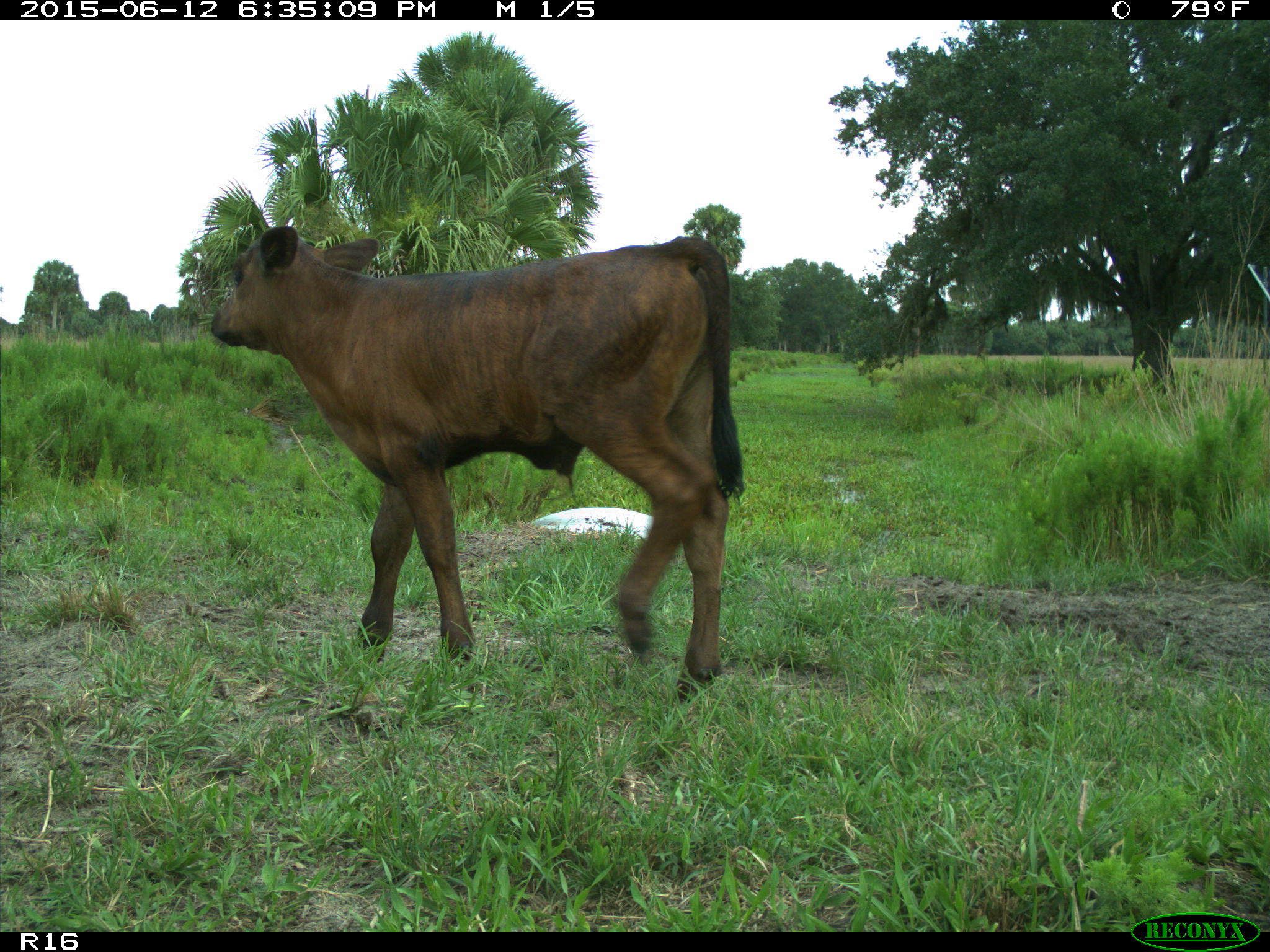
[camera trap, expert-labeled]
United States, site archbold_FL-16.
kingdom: Animalia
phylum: Chordata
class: Mammalia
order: Artiodactyla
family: Bovidae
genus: Bos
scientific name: Bos taurus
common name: domestic cow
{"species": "Bos taurus (domestic cow)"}